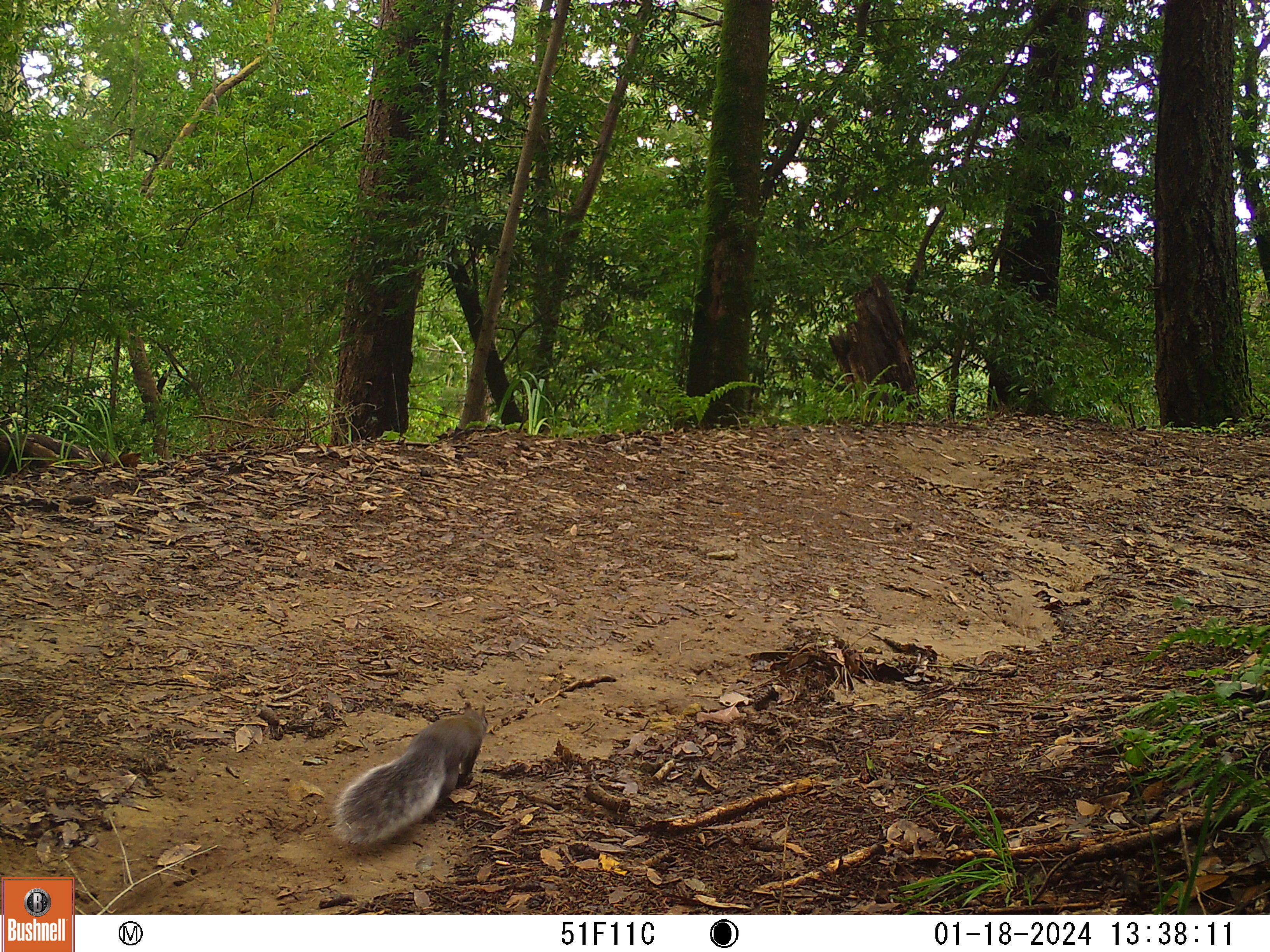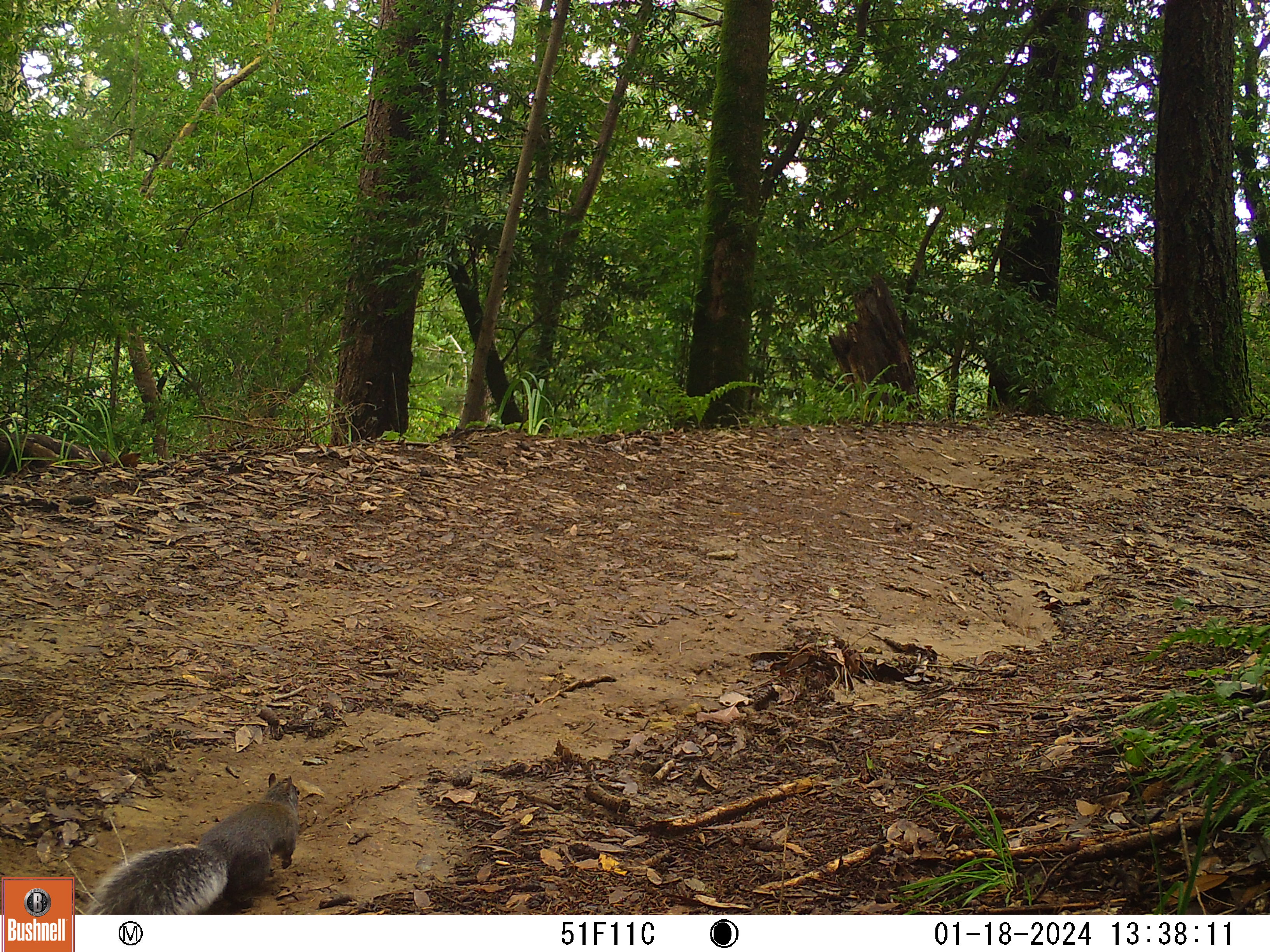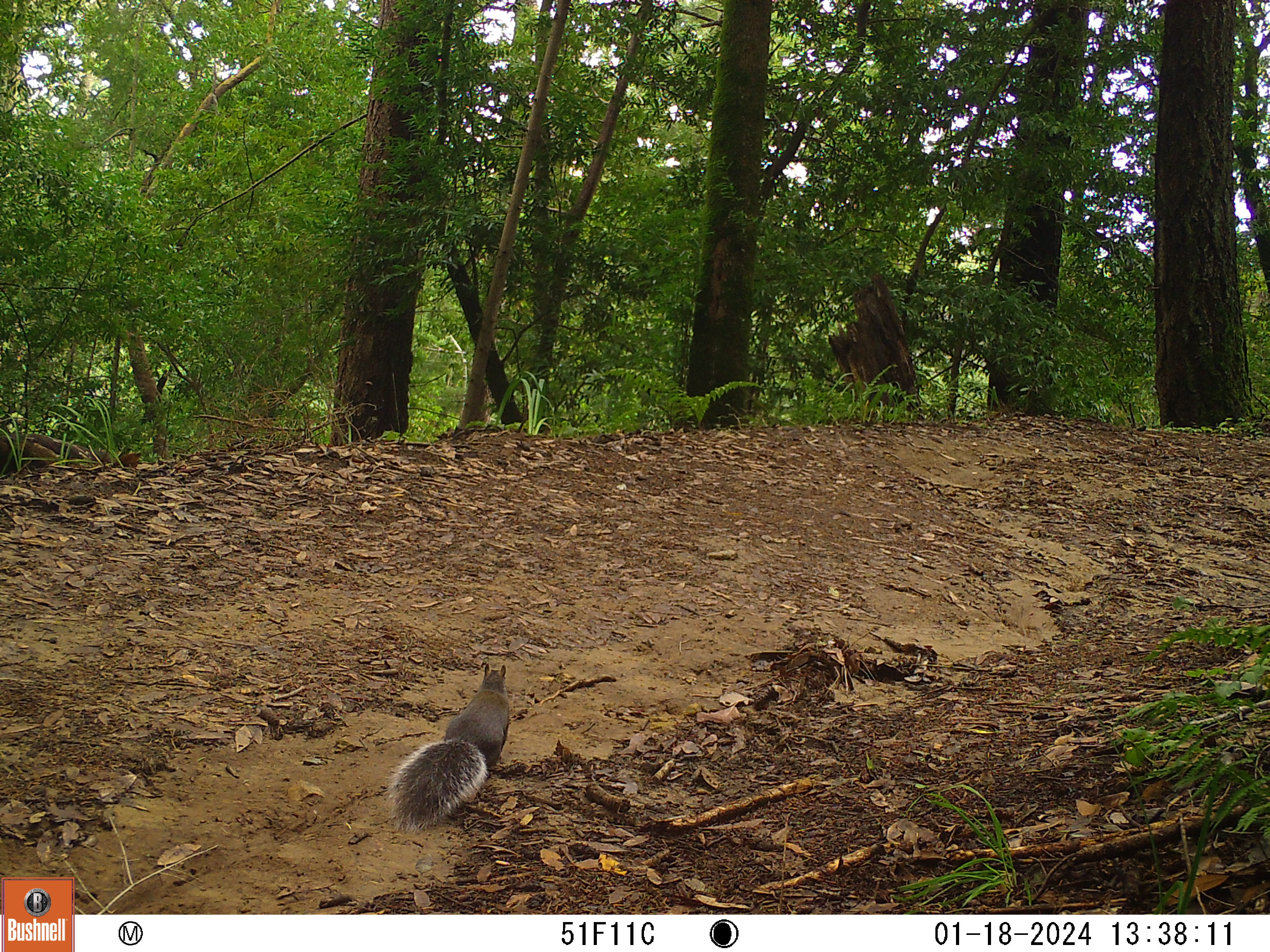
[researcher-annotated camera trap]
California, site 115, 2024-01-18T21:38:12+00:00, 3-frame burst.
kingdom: Animalia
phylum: Chordata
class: Mammalia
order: Rodentia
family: Sciuridae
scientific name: Sciuridae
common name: squirrel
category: unknown squirrel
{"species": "unknown squirrel (squirrel) (Sciuridae)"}